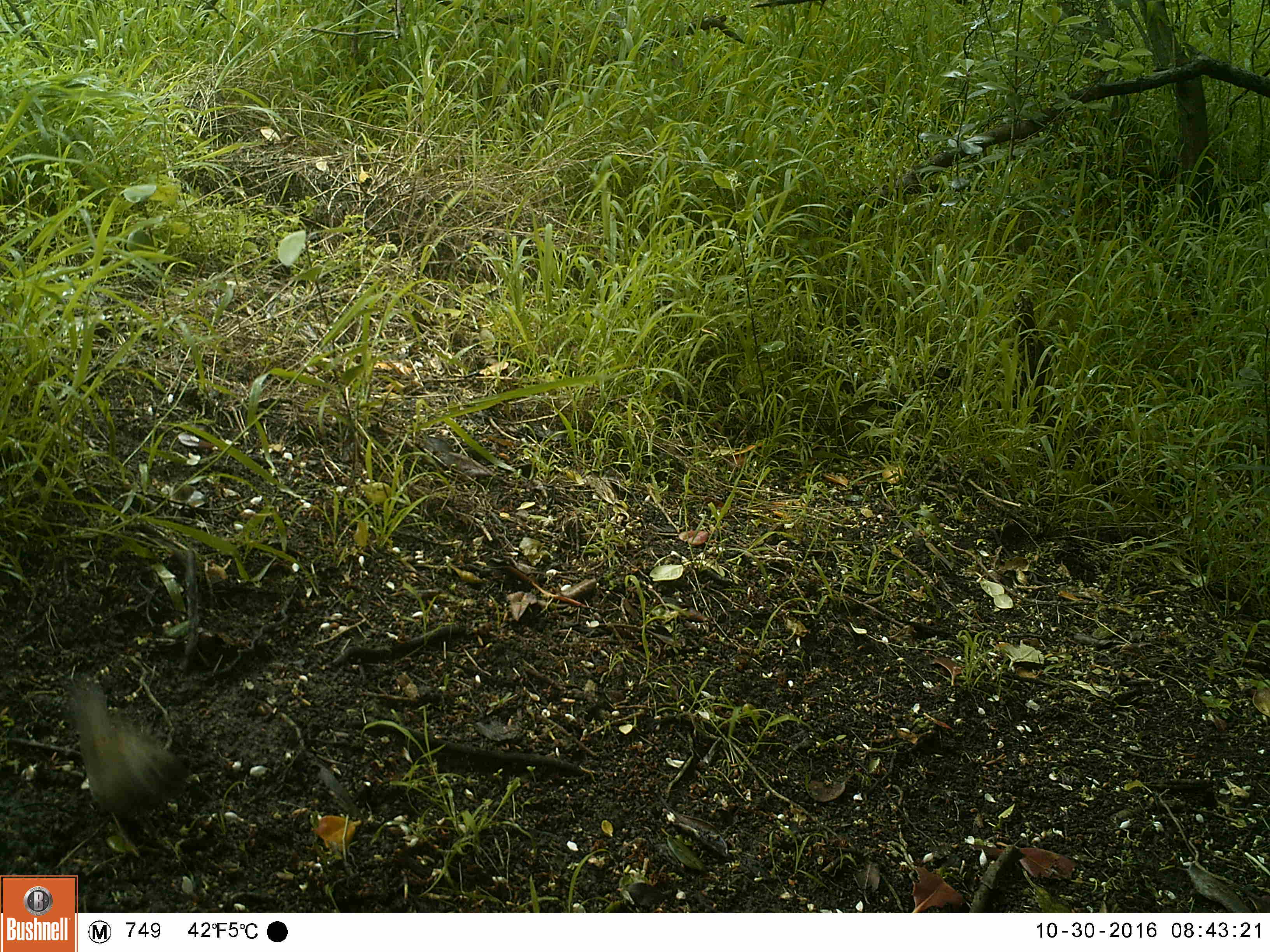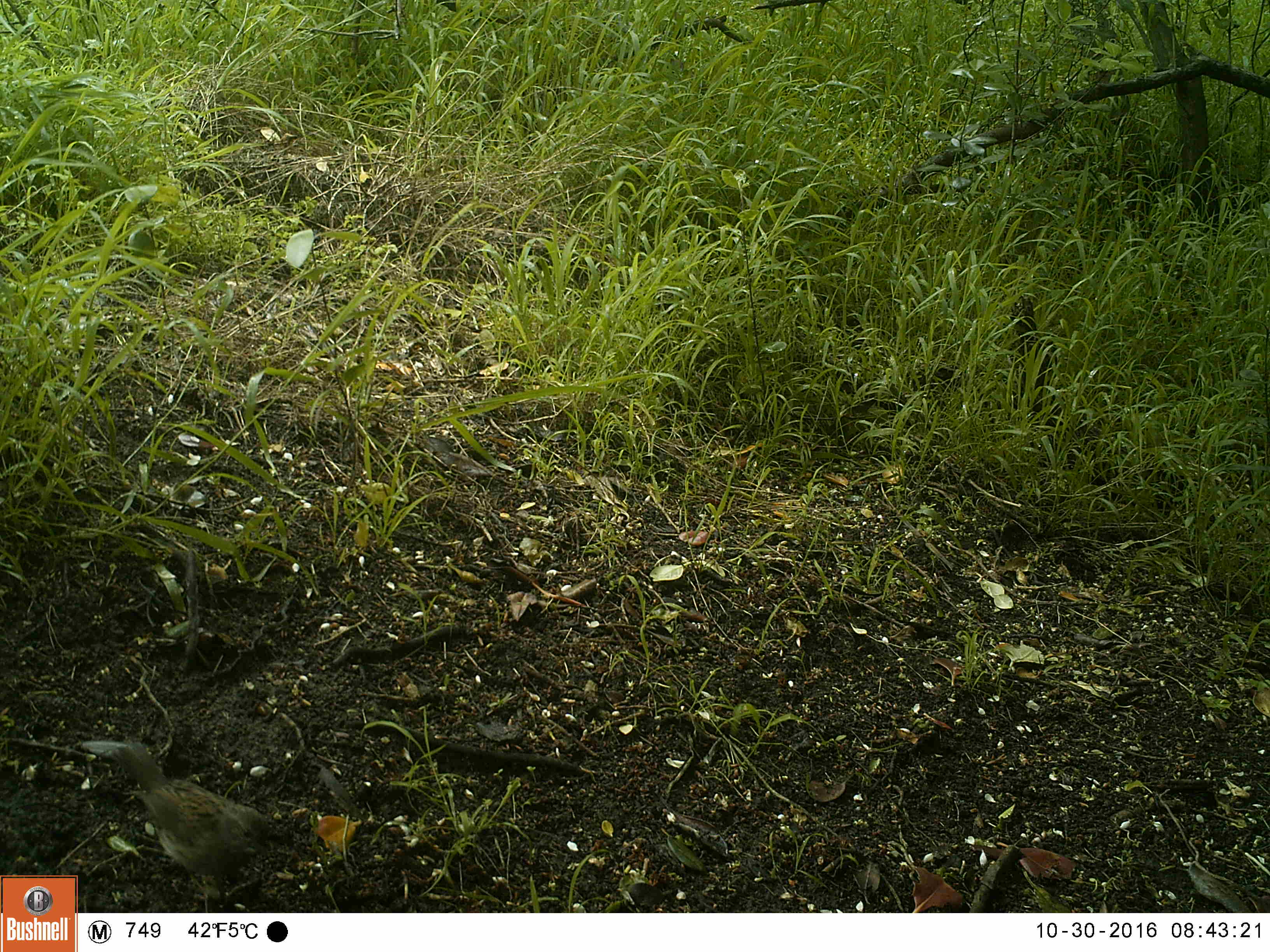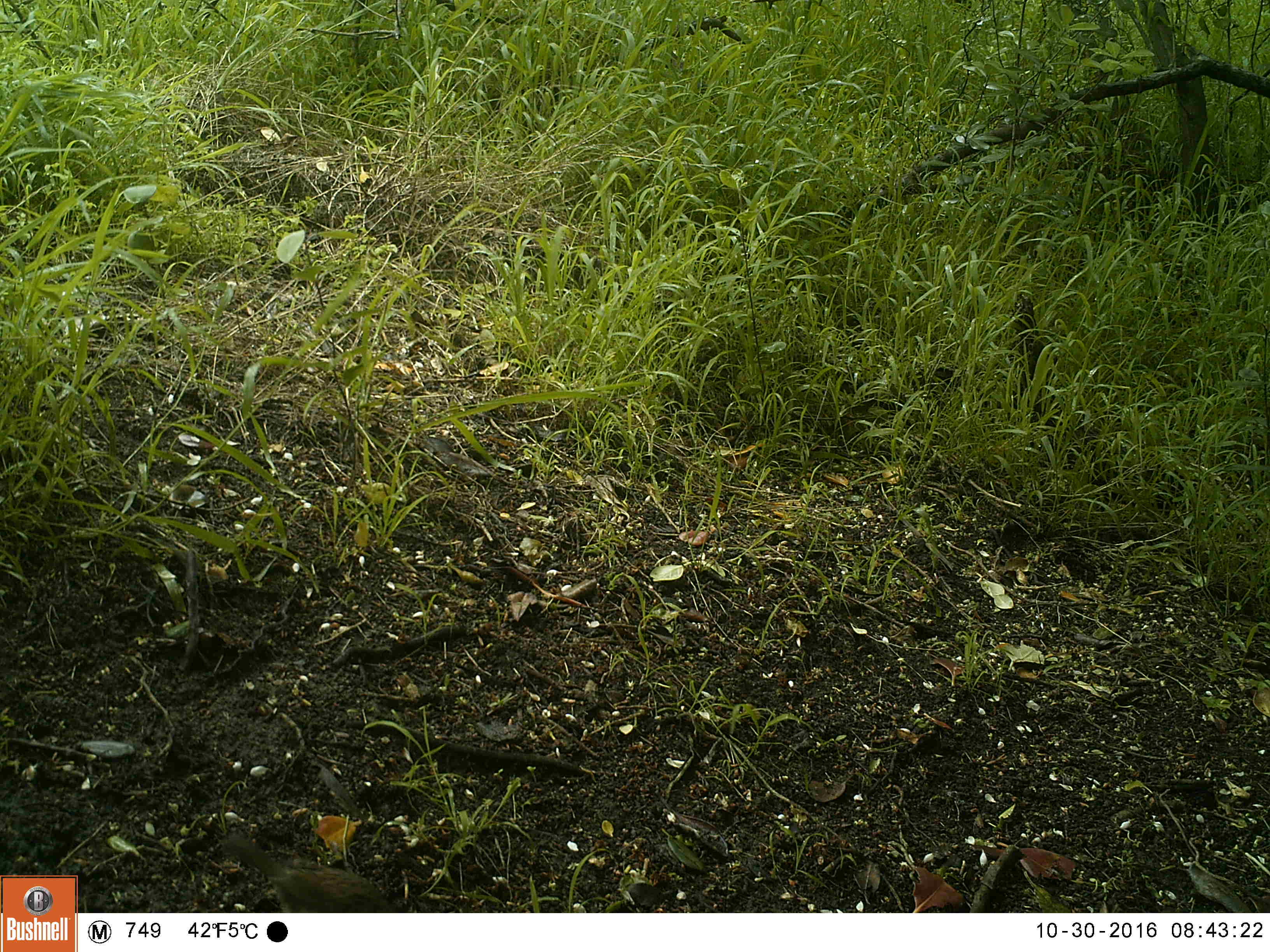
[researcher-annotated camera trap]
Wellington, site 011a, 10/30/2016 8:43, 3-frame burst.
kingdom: Animalia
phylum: Chordata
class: Aves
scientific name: Aves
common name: bird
Bird (Aves).